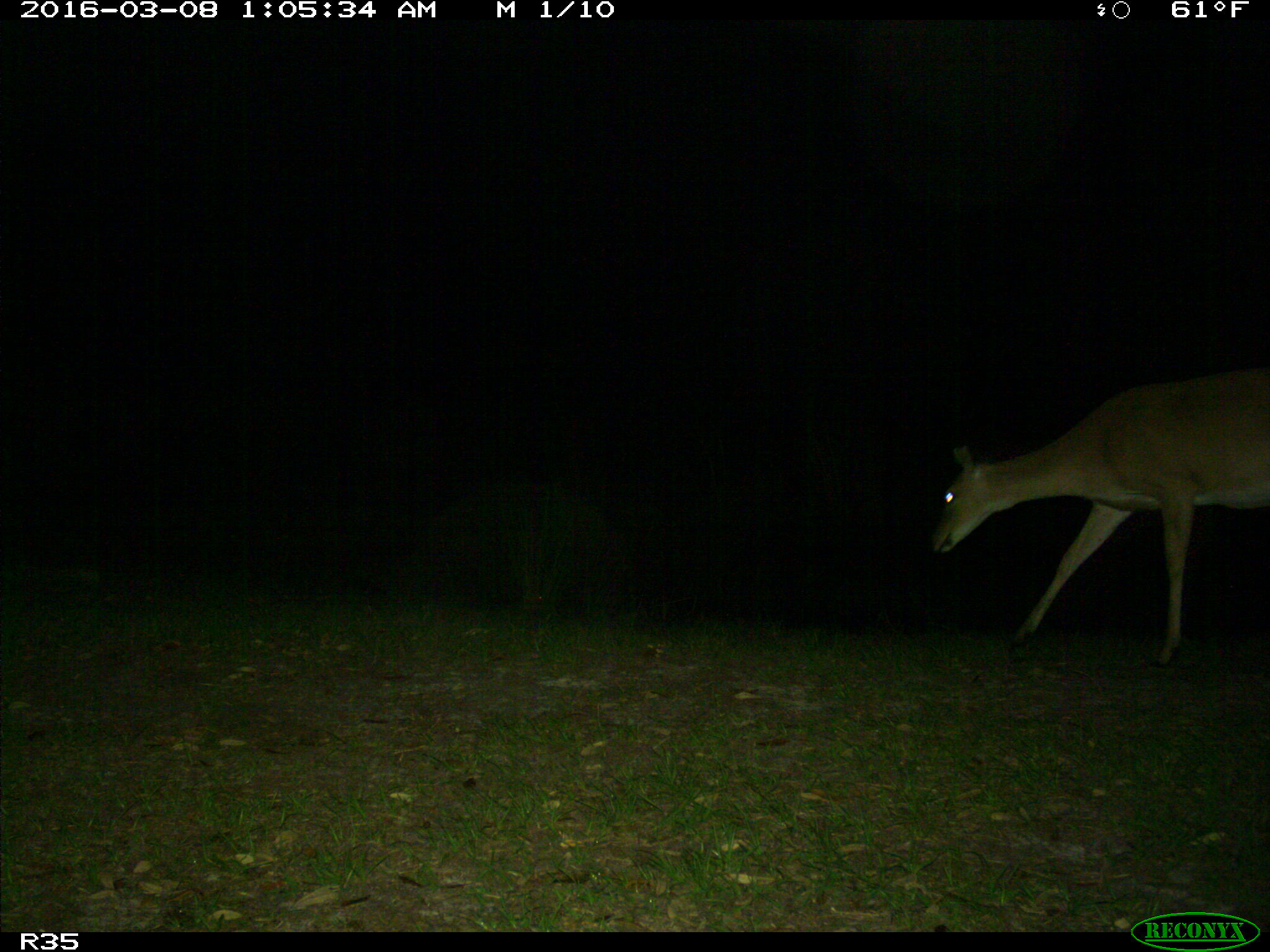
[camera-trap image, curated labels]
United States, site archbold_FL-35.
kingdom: Animalia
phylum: Chordata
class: Mammalia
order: Artiodactyla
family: Cervidae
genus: Odocoileus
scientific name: Odocoileus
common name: deer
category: unidentified deer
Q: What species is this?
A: Unidentified deer (deer) (Odocoileus).